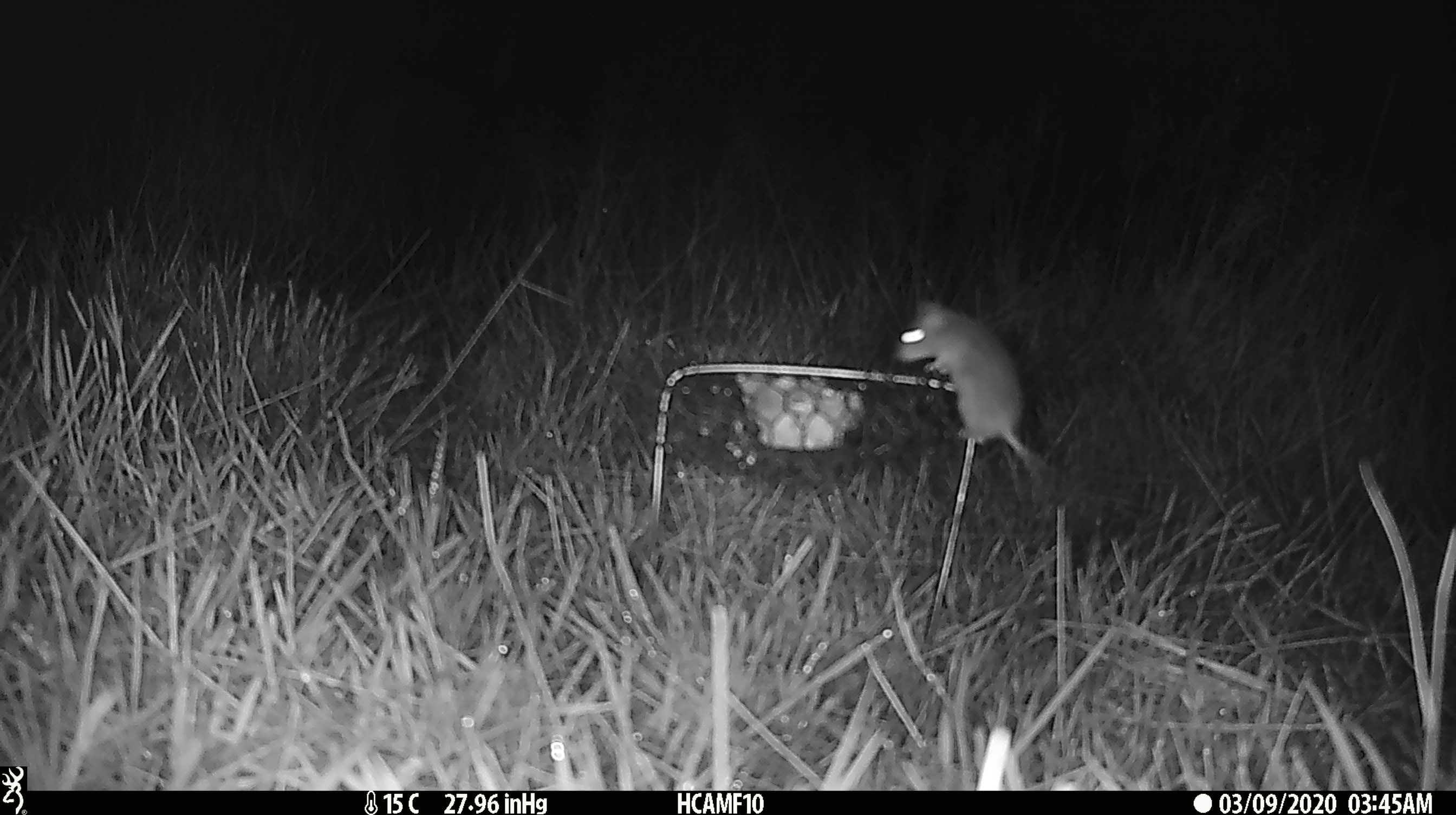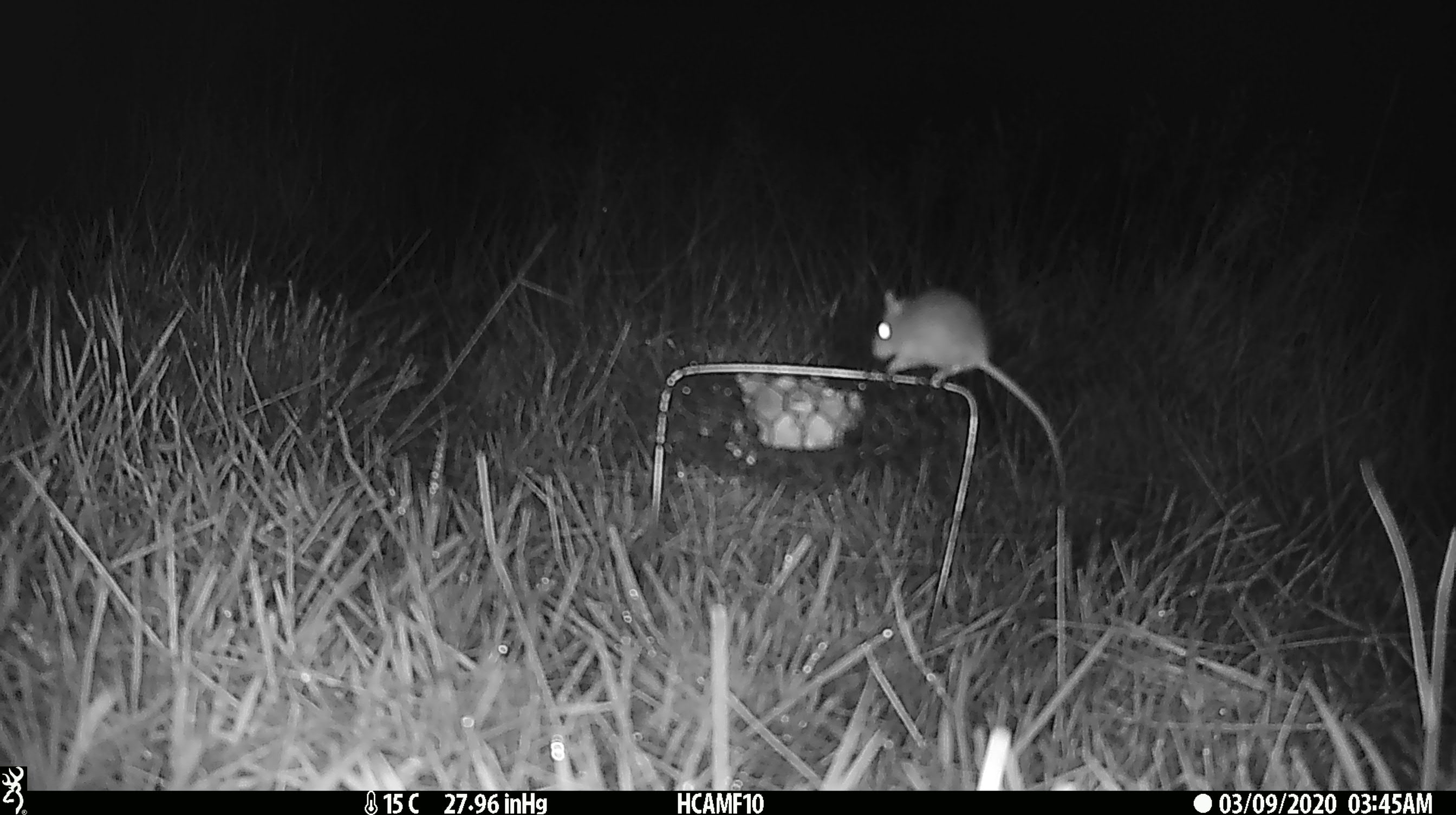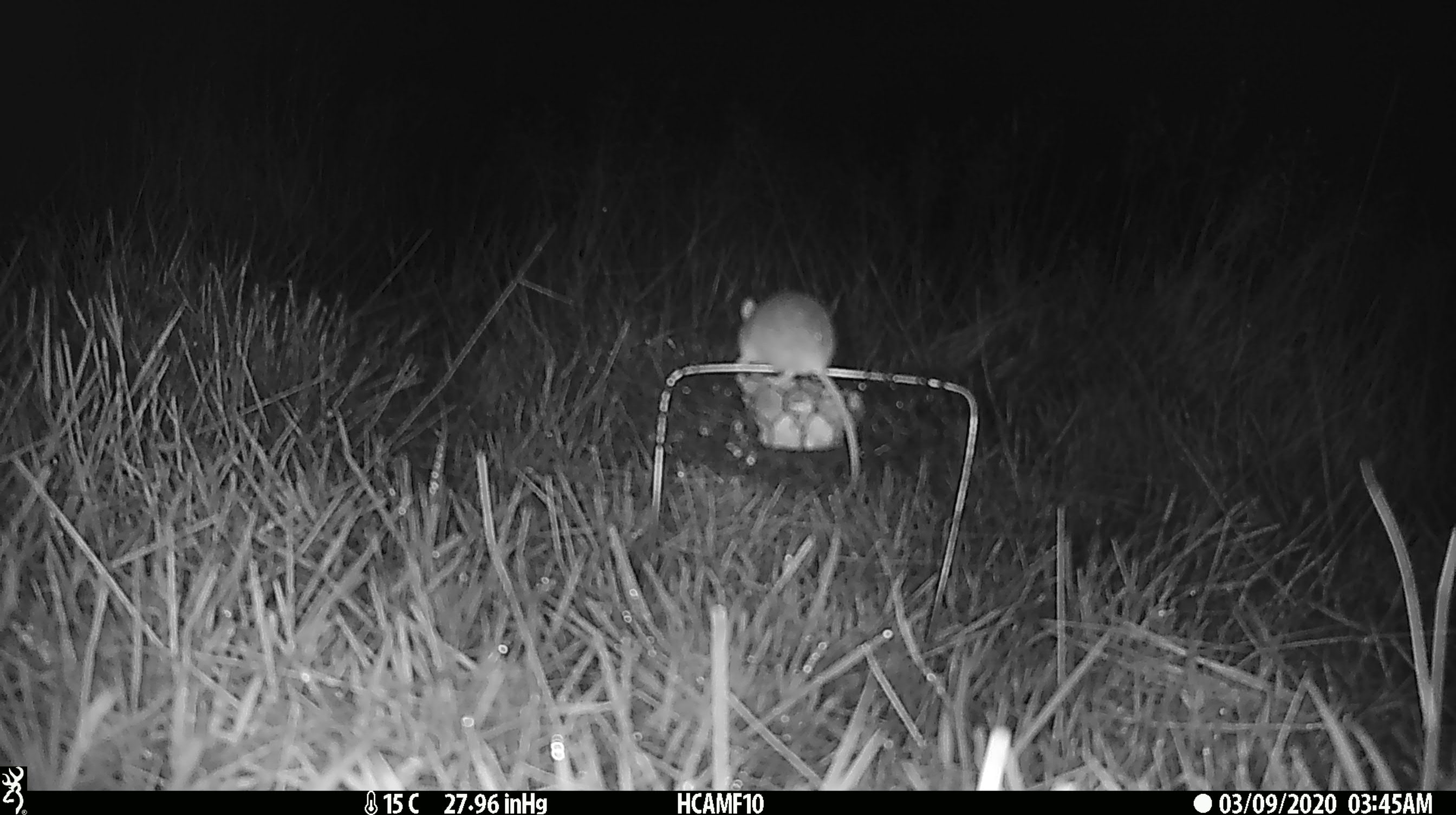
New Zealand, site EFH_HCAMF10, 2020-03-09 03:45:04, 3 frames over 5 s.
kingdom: Animalia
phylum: Chordata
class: Mammalia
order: Rodentia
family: Muridae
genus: Mus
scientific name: Mus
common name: mouse